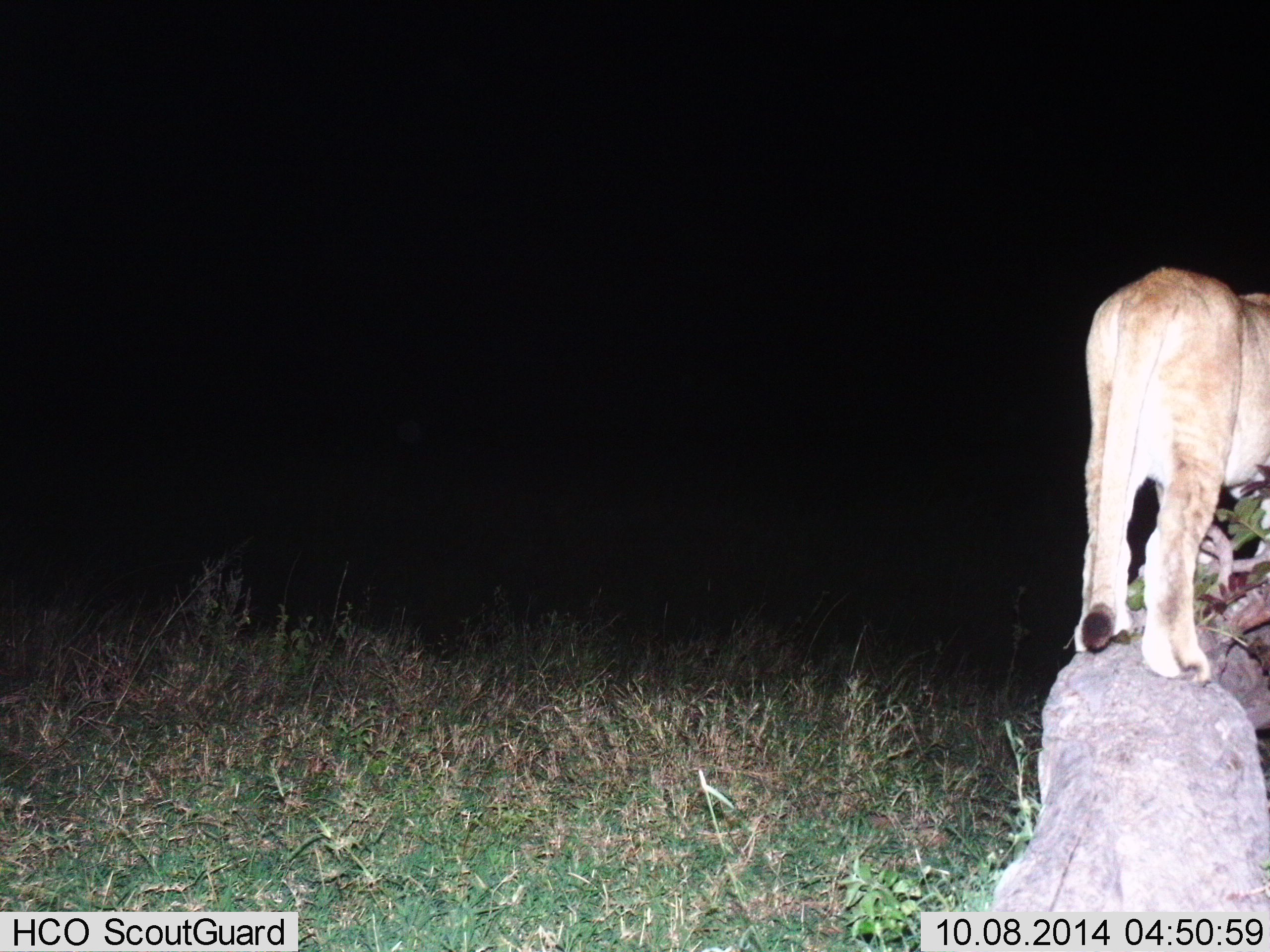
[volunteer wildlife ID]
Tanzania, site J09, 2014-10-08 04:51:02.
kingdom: Animalia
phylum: Chordata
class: Mammalia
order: Carnivora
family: Felidae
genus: Panthera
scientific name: Panthera leo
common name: lion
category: lionfemale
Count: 1.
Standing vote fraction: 80%.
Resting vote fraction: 0%.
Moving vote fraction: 20%.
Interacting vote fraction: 0%.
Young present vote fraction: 0%.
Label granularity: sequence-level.